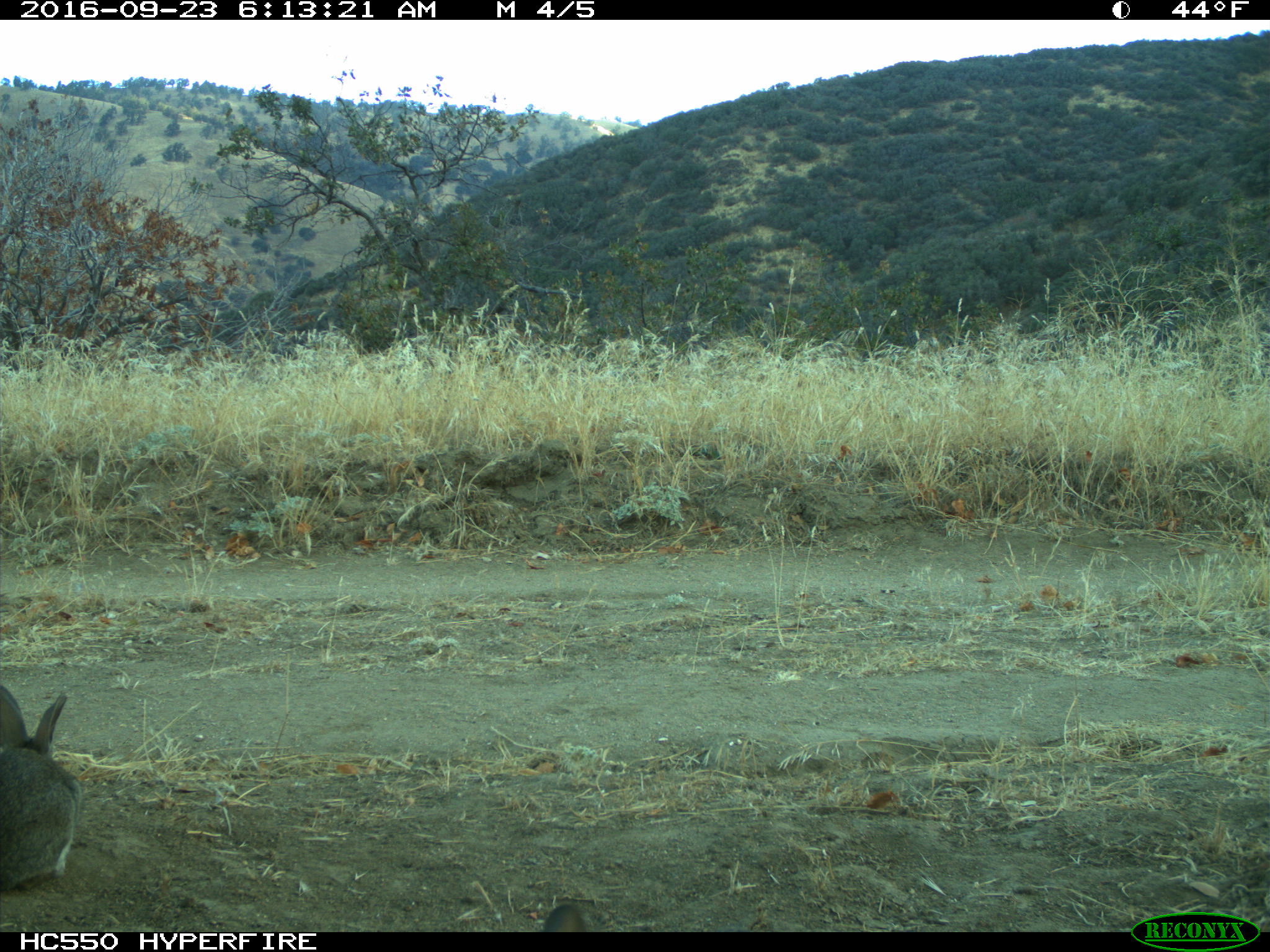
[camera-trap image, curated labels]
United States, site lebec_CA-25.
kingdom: Animalia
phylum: Chordata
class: Mammalia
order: Lagomorpha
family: Leporidae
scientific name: Leporidae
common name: rabbits and hares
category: unidentified rabbit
Unidentified rabbit (rabbits and hares) (Leporidae).